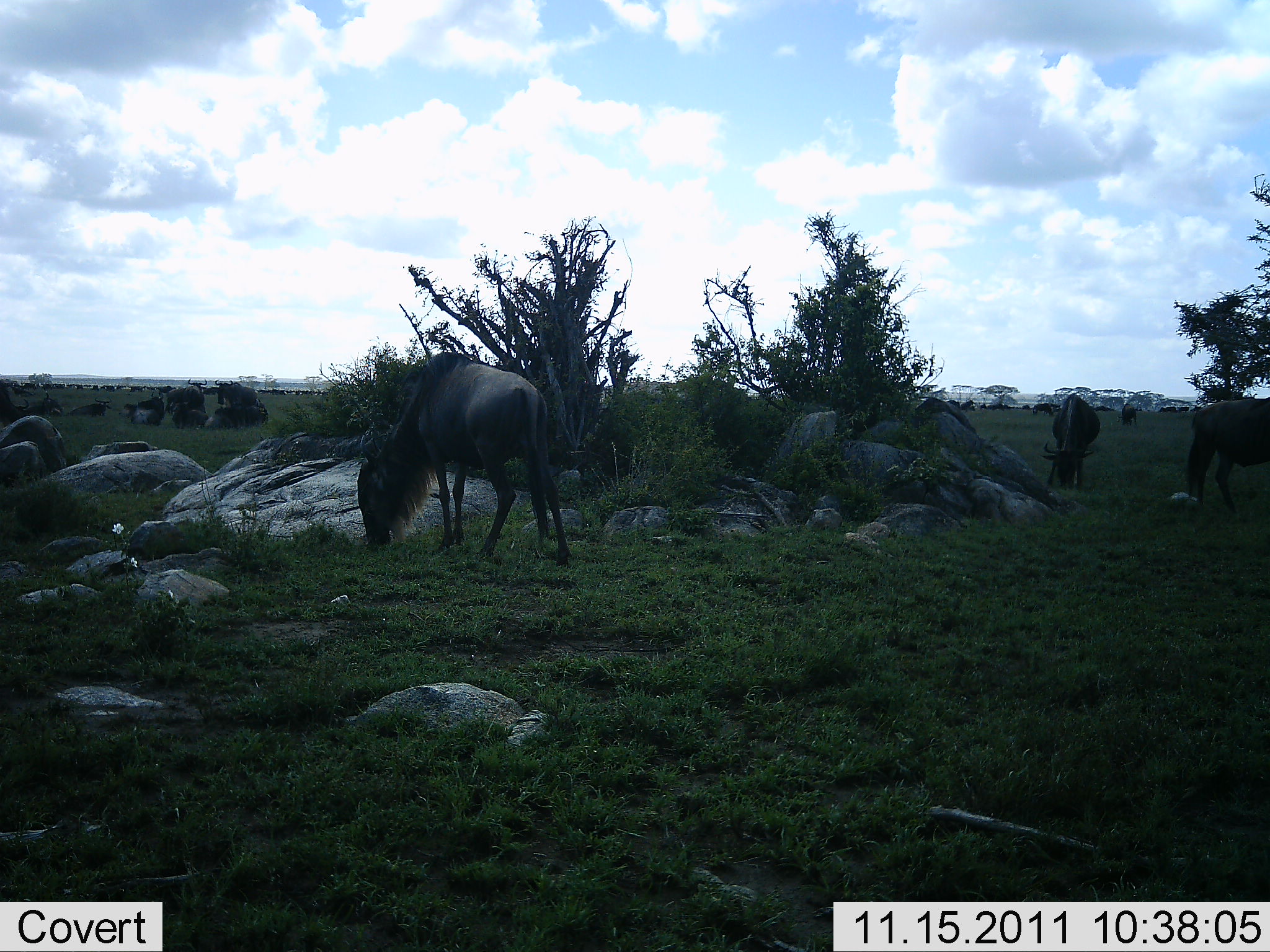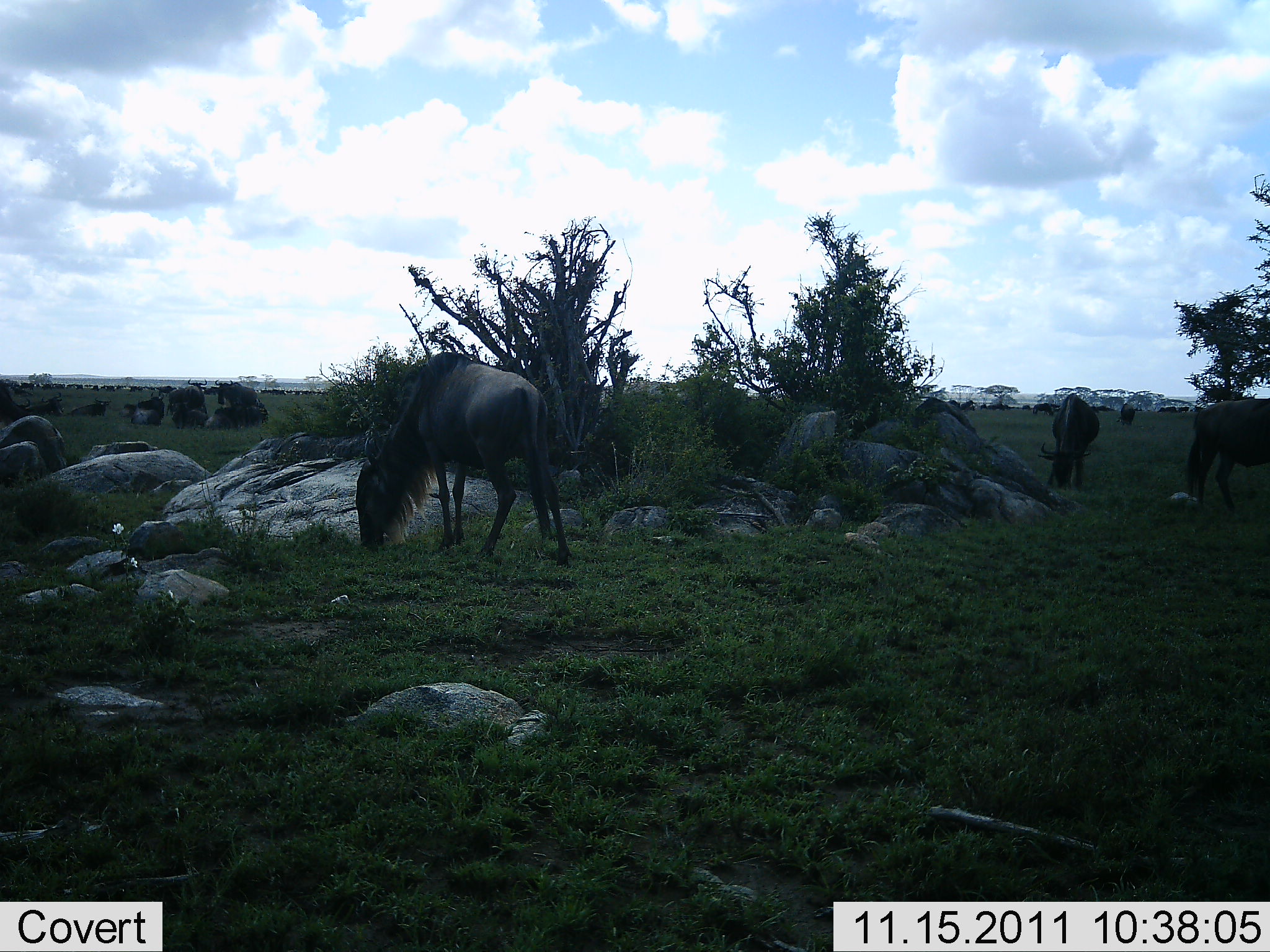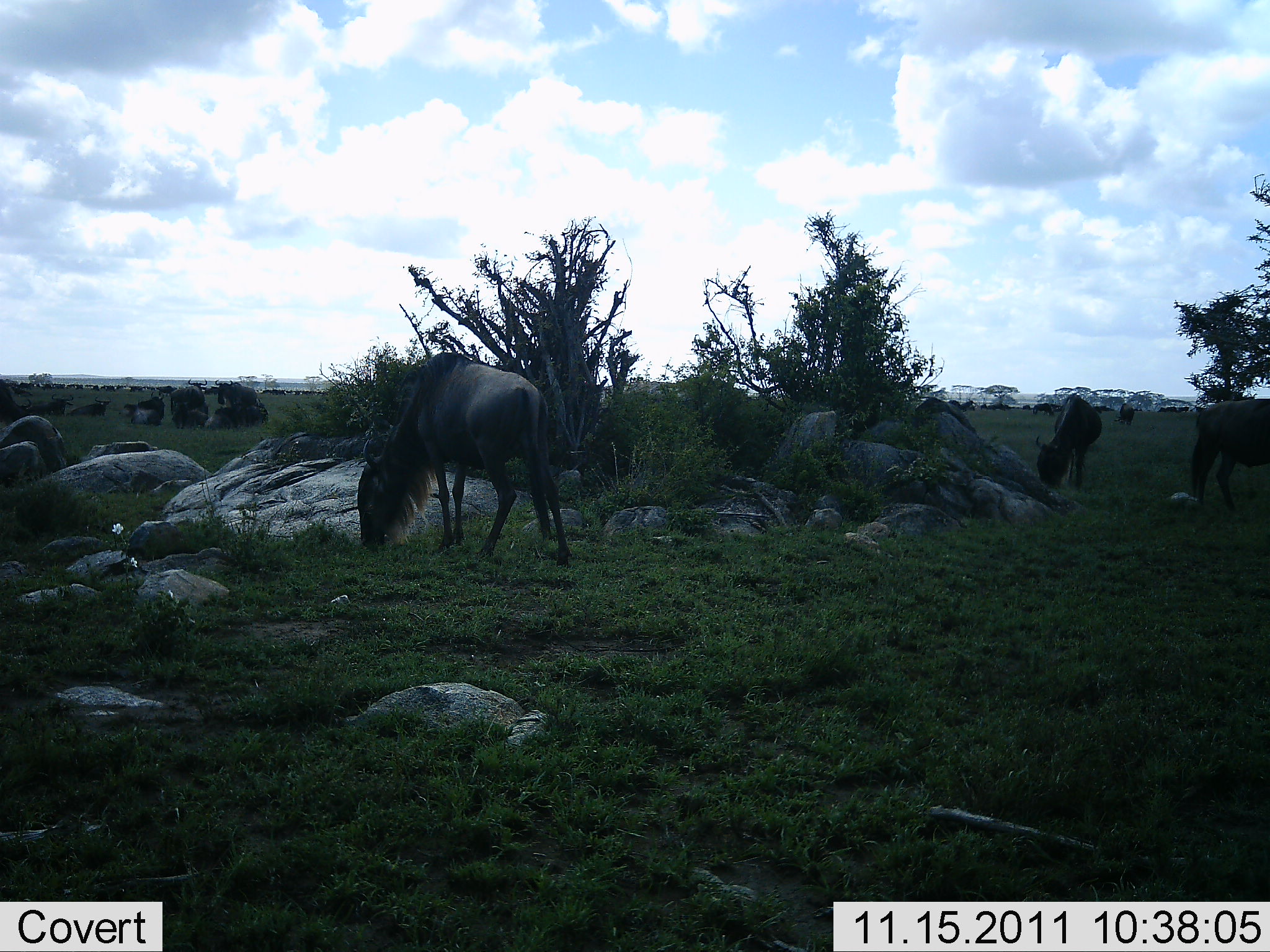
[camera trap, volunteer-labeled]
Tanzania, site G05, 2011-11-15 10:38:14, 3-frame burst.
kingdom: Animalia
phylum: Chordata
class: Mammalia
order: Artiodactyla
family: Bovidae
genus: Connochaetes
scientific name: Connochaetes taurinus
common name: blue wildebeest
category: wildebeest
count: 11-50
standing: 64%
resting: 36%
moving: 29%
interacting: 0%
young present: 0%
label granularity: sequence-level